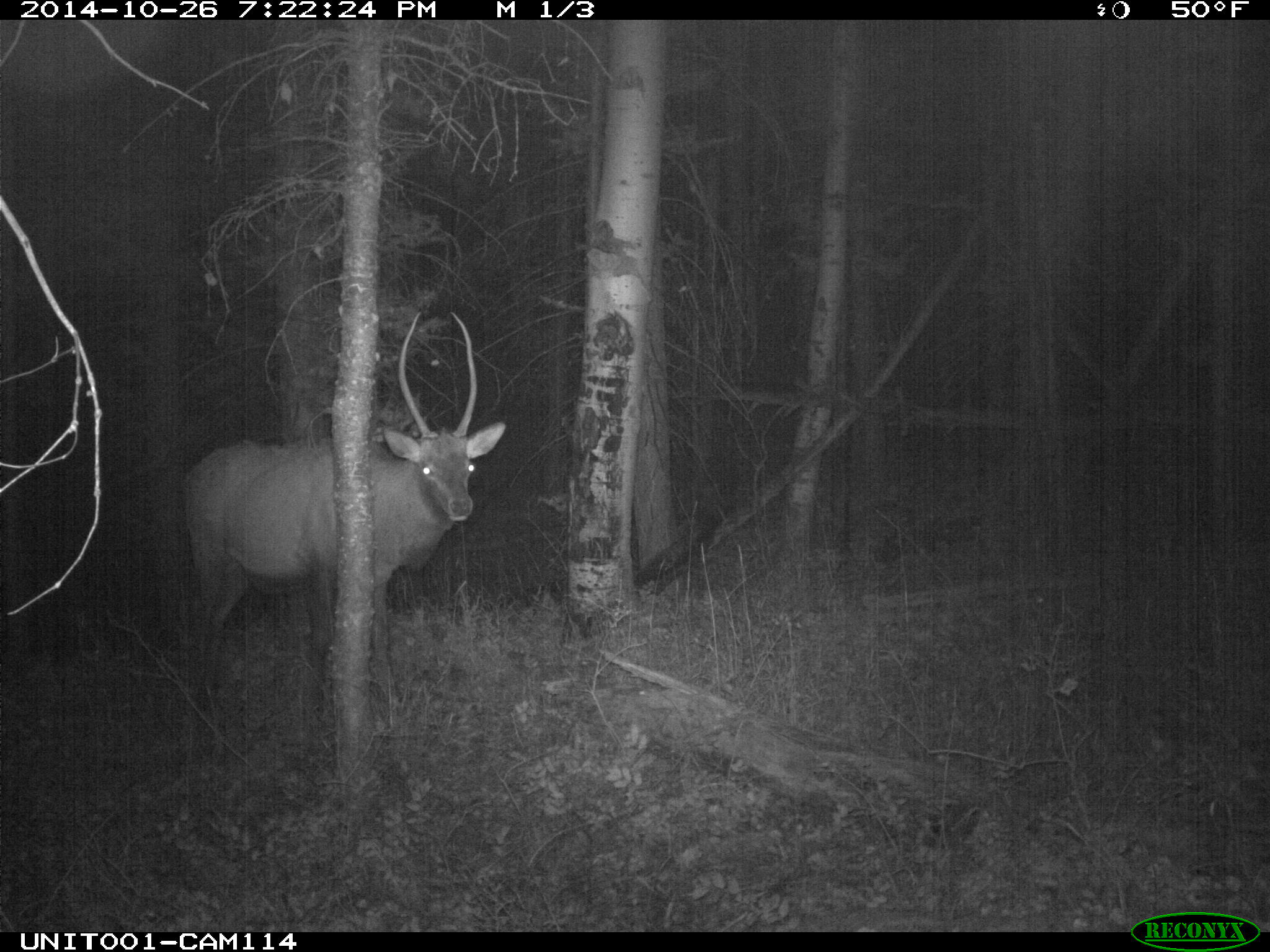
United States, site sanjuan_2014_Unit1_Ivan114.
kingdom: Animalia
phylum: Chordata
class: Mammalia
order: Artiodactyla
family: Cervidae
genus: Cervus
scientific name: Cervus elaphus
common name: red deer